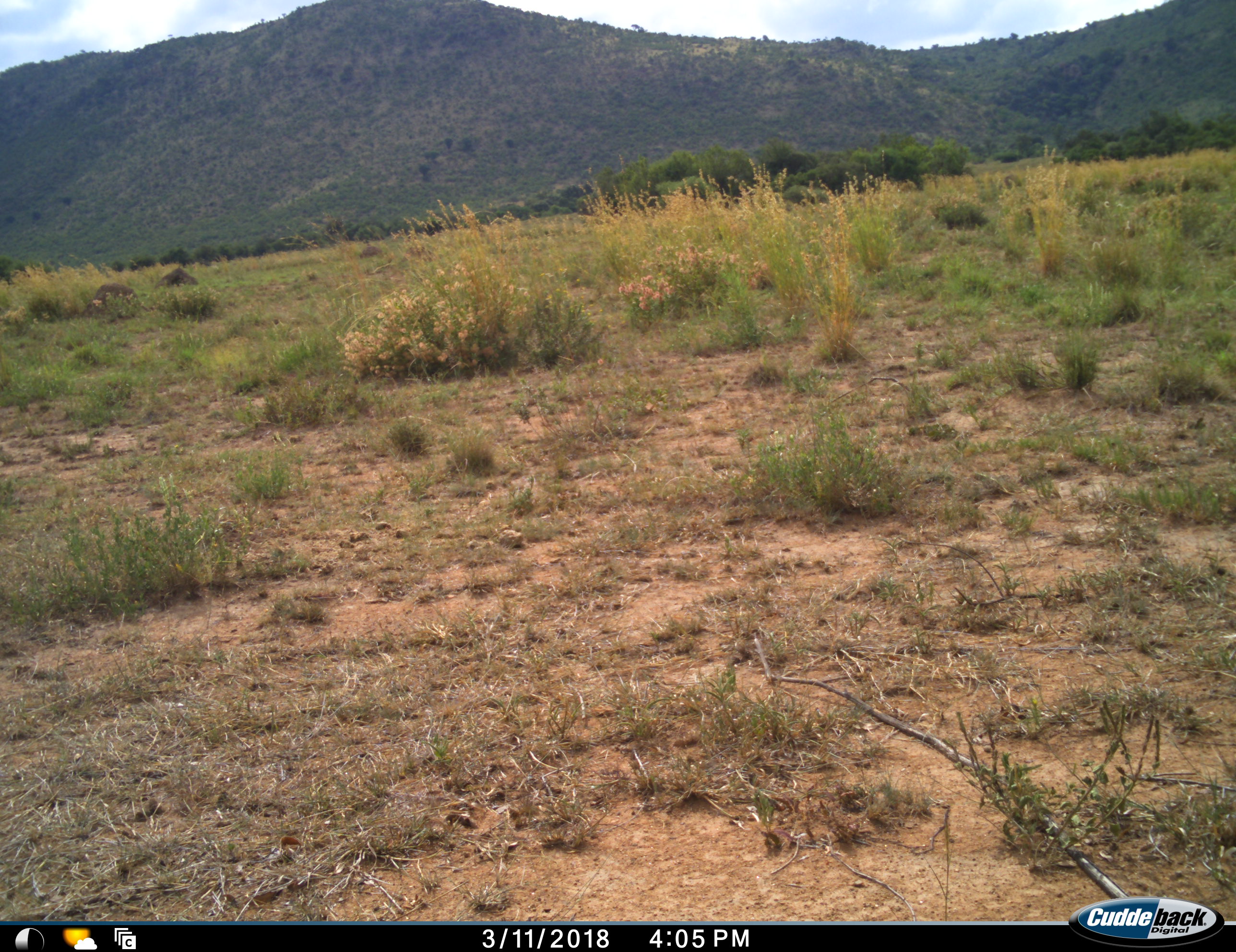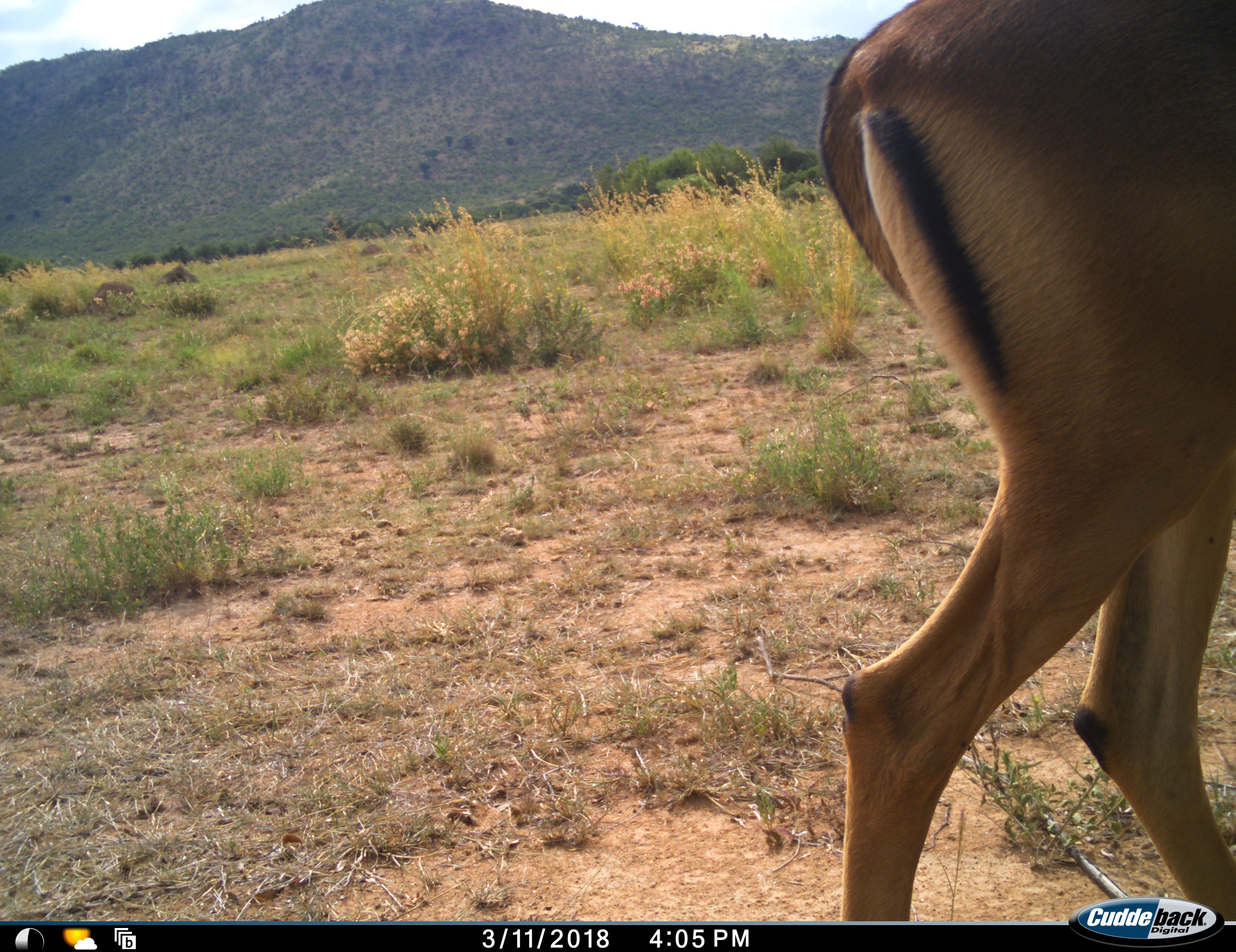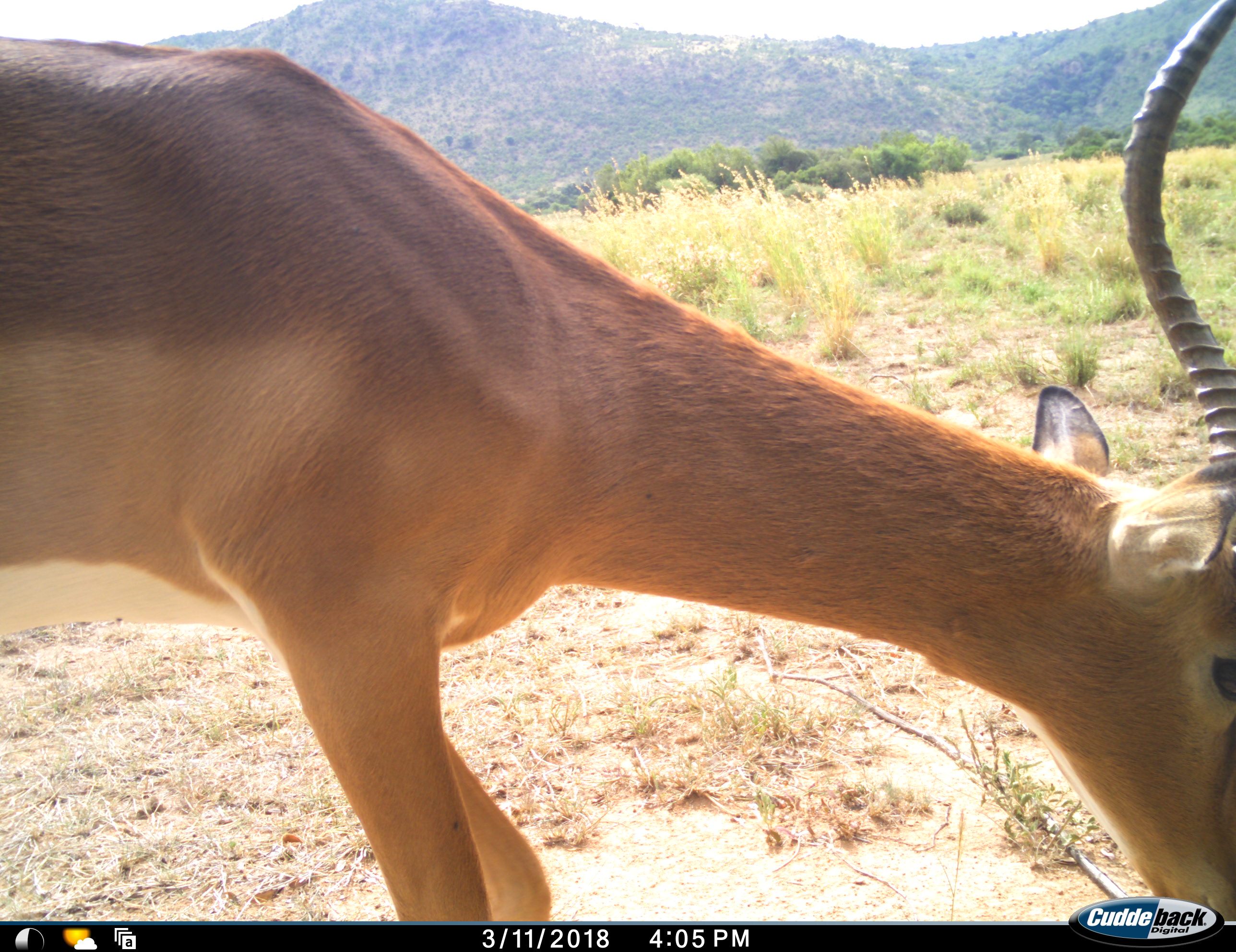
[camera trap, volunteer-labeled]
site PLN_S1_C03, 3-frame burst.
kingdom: Animalia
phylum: Chordata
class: Mammalia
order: Artiodactyla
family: Bovidae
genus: Aepyceros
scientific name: Aepyceros melampus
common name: impala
Impala (Aepyceros melampus), count 1. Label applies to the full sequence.